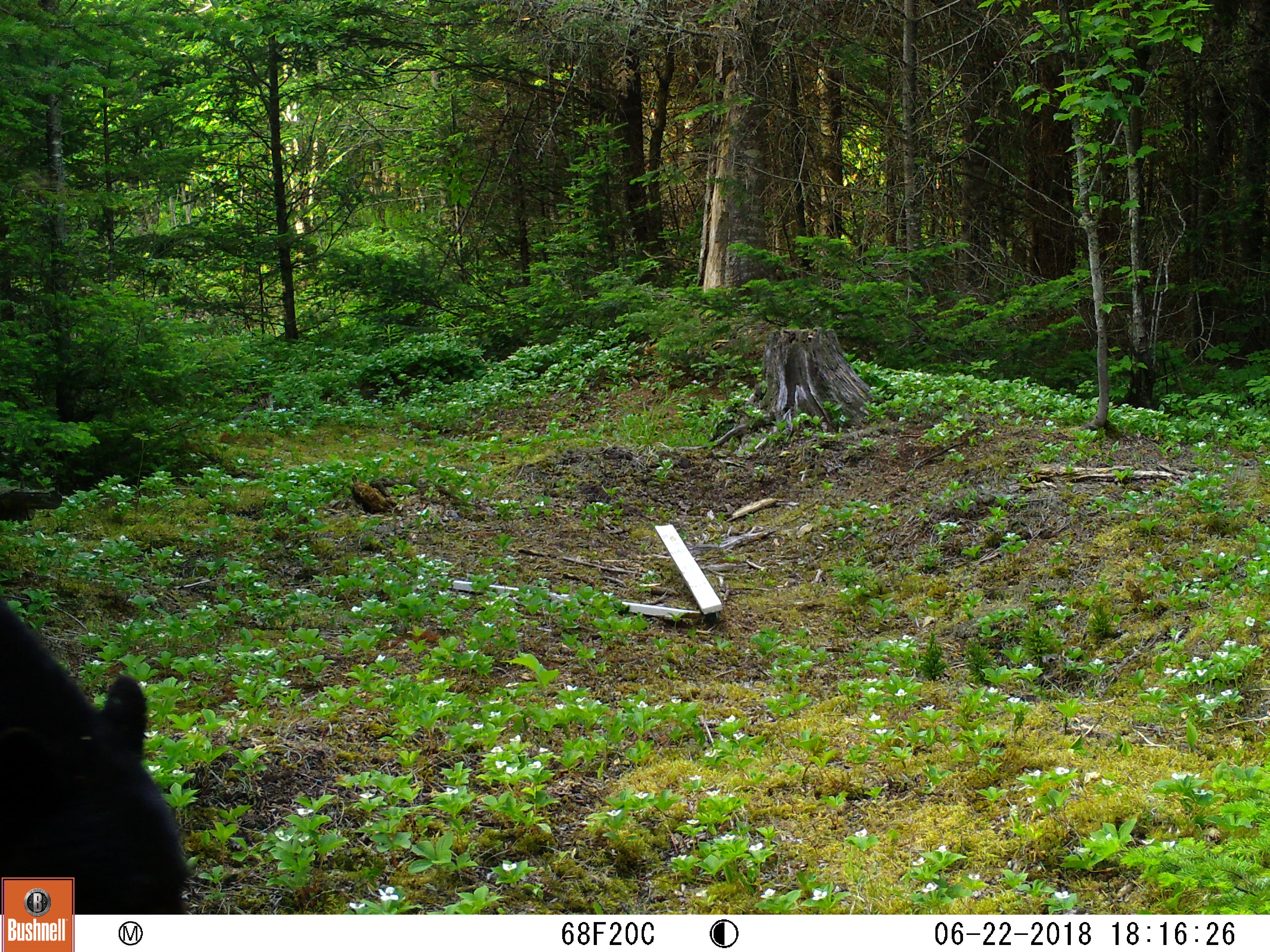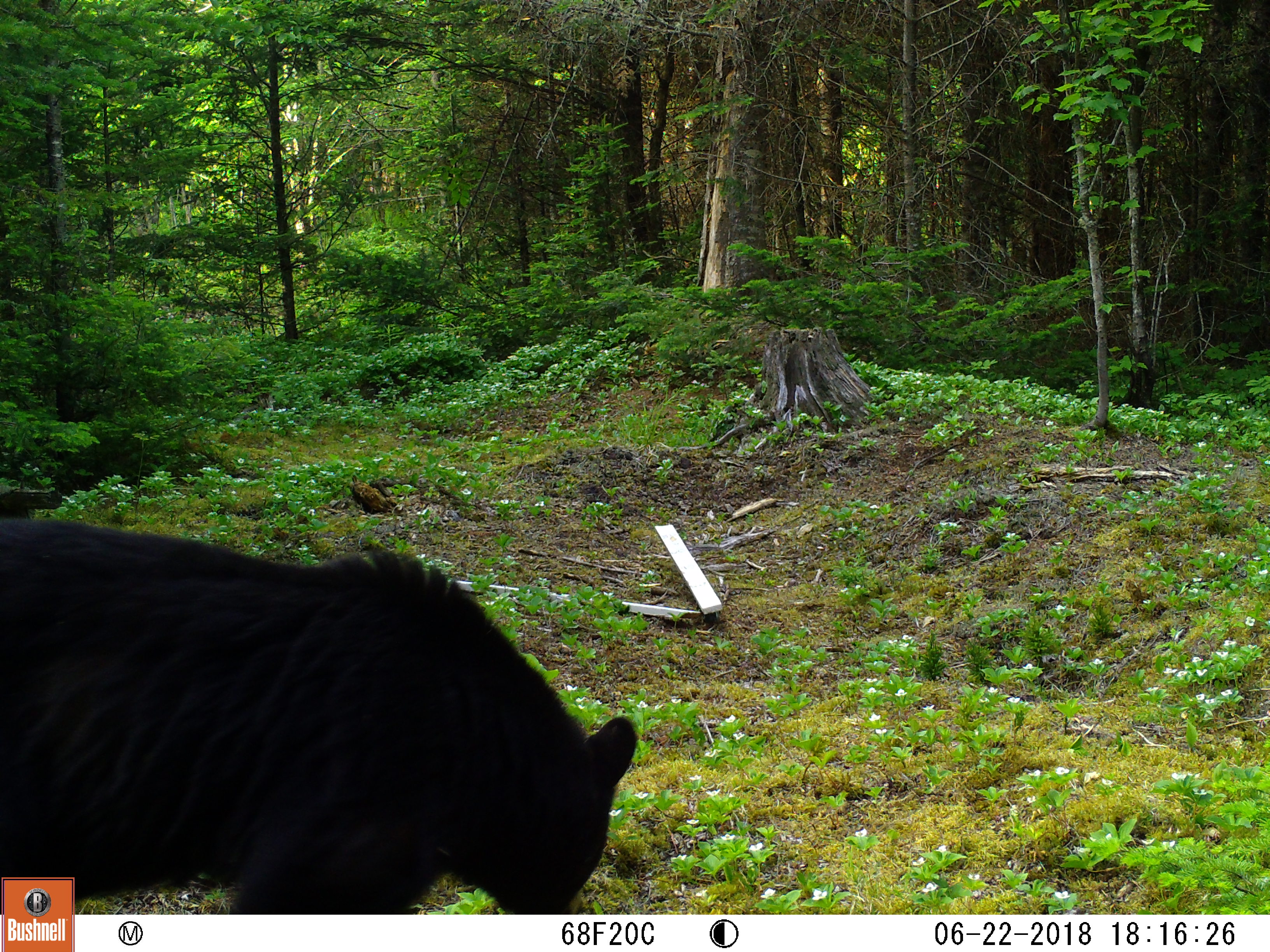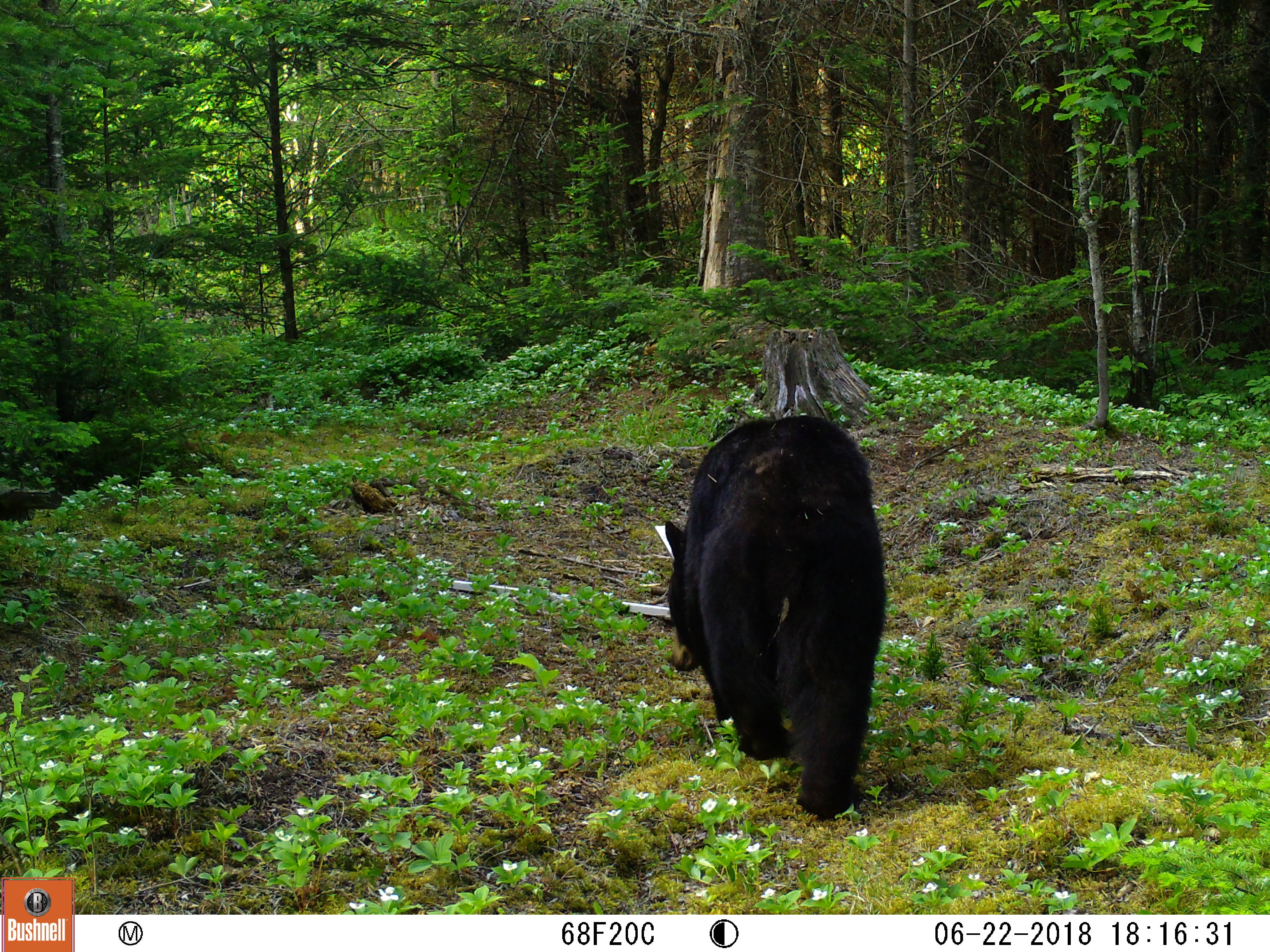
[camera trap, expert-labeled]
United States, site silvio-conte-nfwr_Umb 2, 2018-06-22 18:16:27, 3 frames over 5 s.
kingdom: Animalia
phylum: Chordata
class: Mammalia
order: Carnivora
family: Ursidae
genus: Ursus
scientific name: Ursus americanus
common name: black bear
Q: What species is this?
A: Black bear (Ursus americanus).